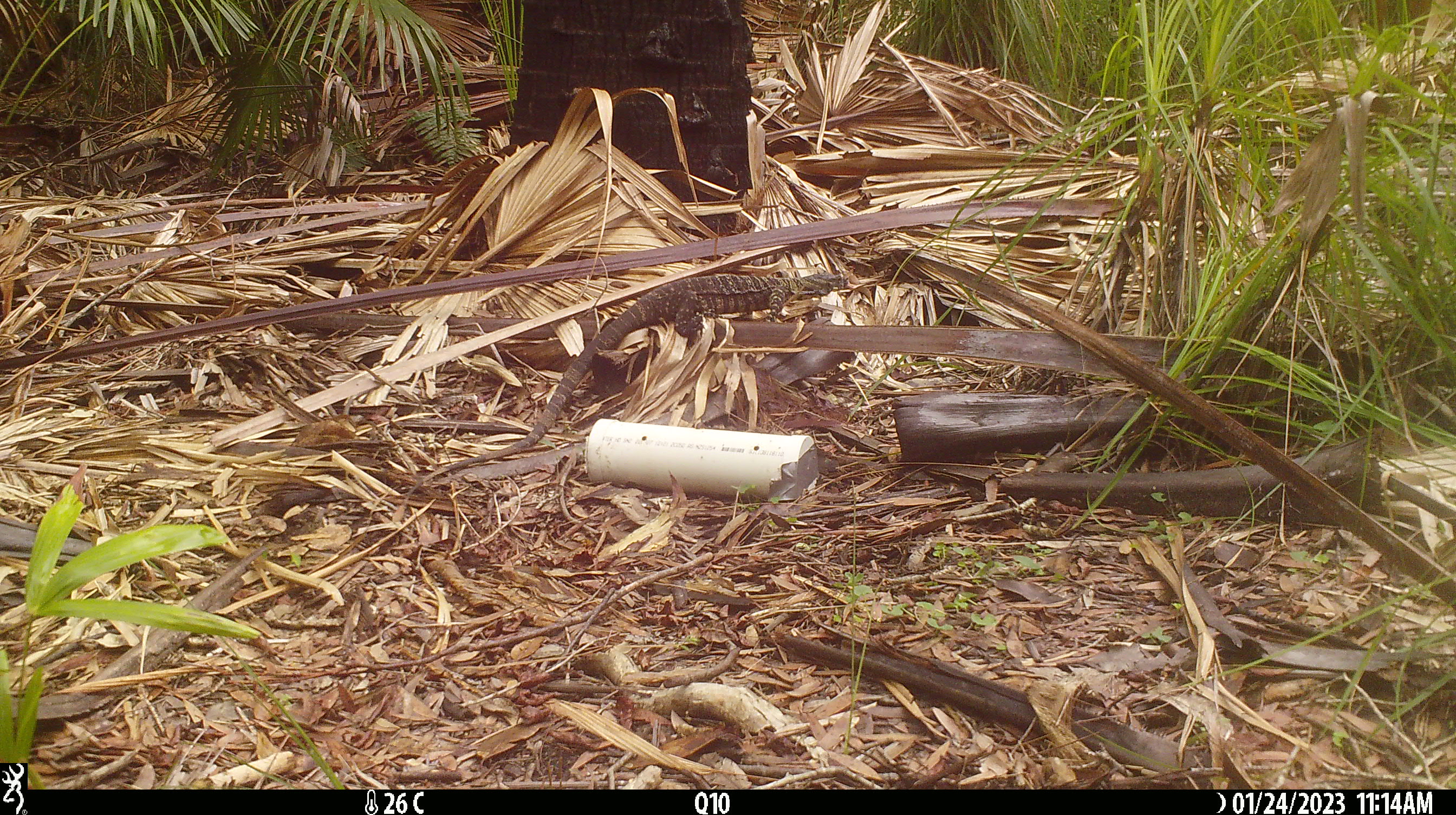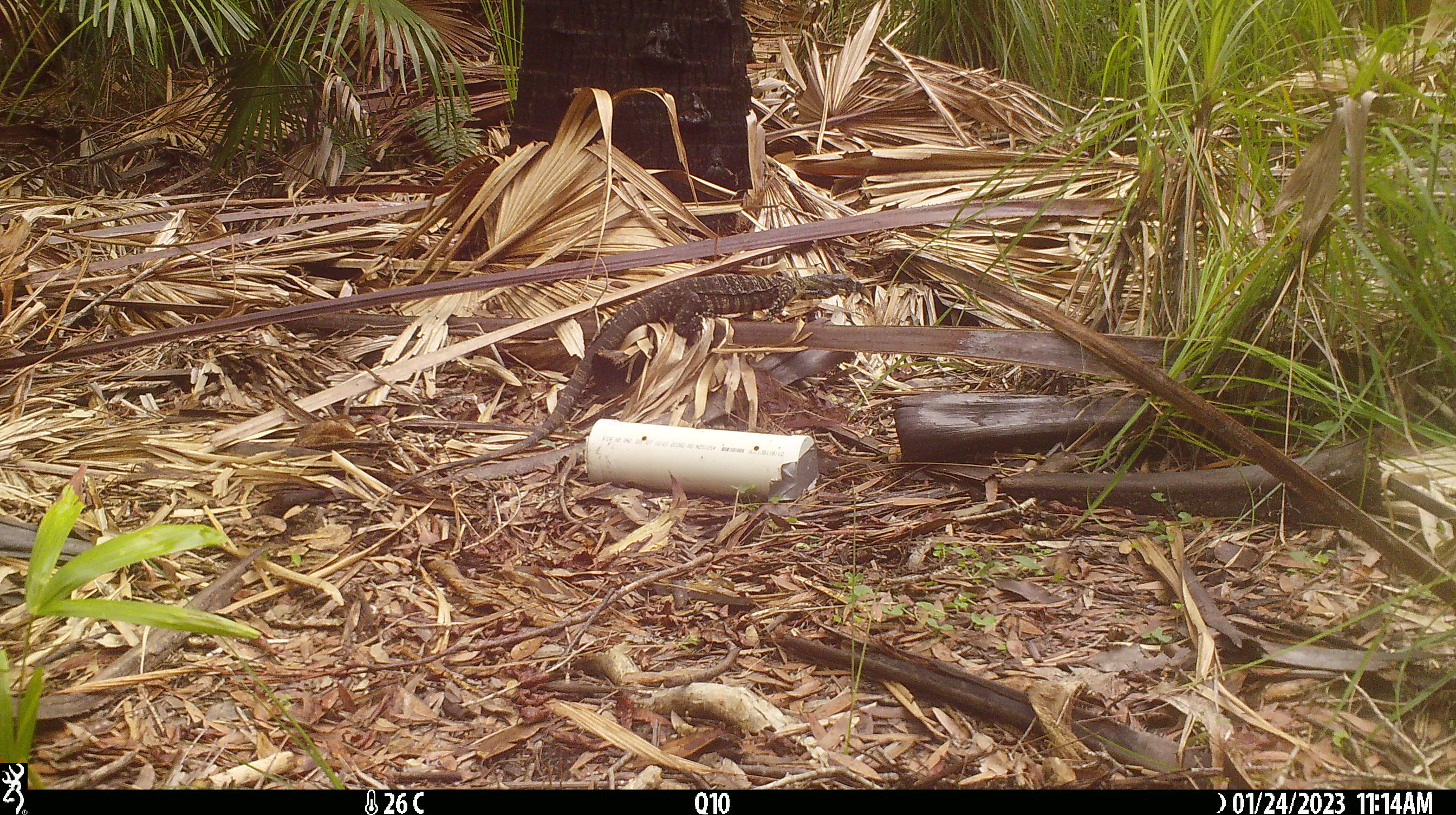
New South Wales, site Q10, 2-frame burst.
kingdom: Animalia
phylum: Chordata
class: Reptilia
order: Squamata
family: Varanidae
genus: Varanus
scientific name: Varanus varius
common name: lace monitor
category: goanna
Goanna (lace monitor) (Varanus varius).